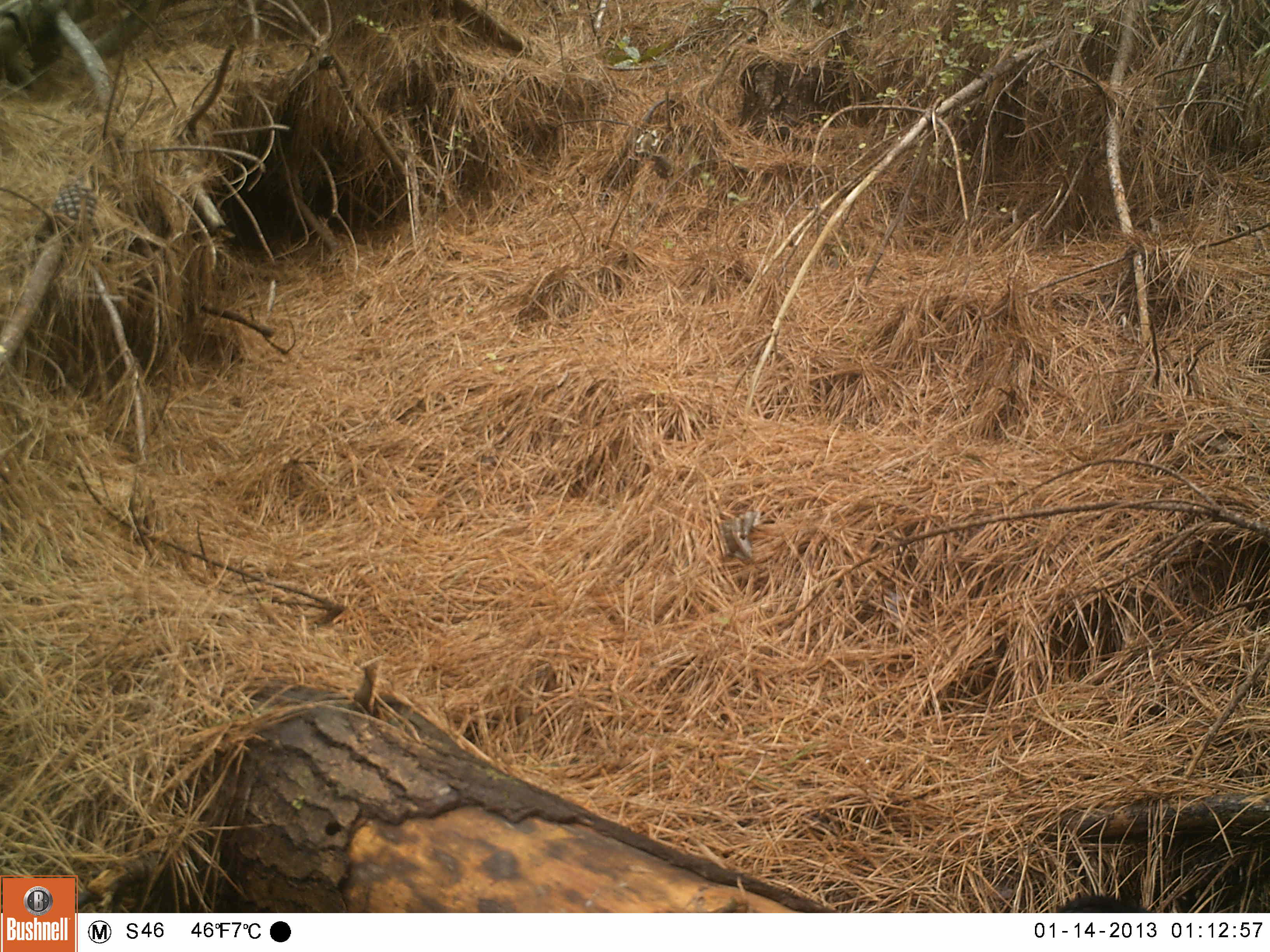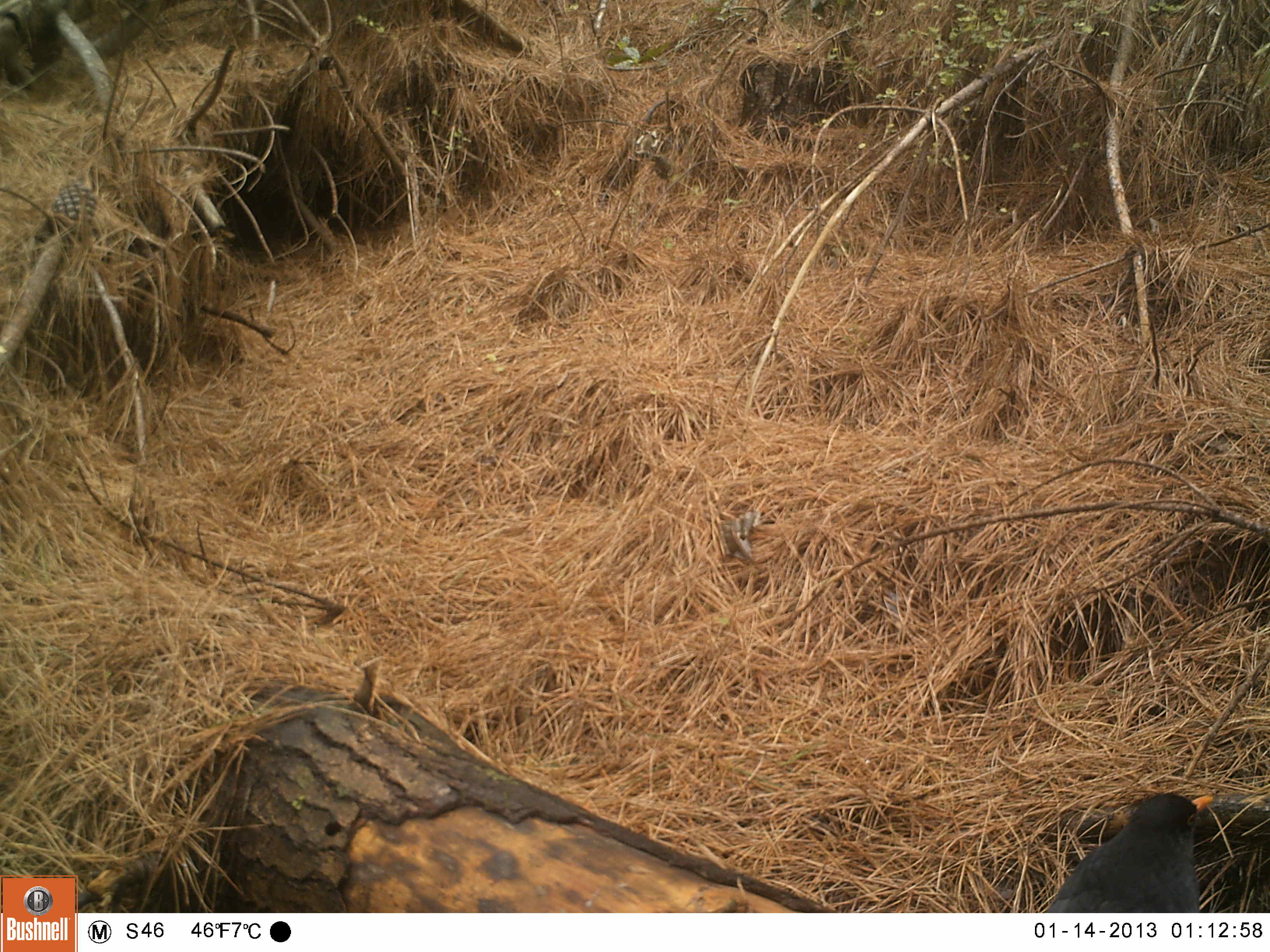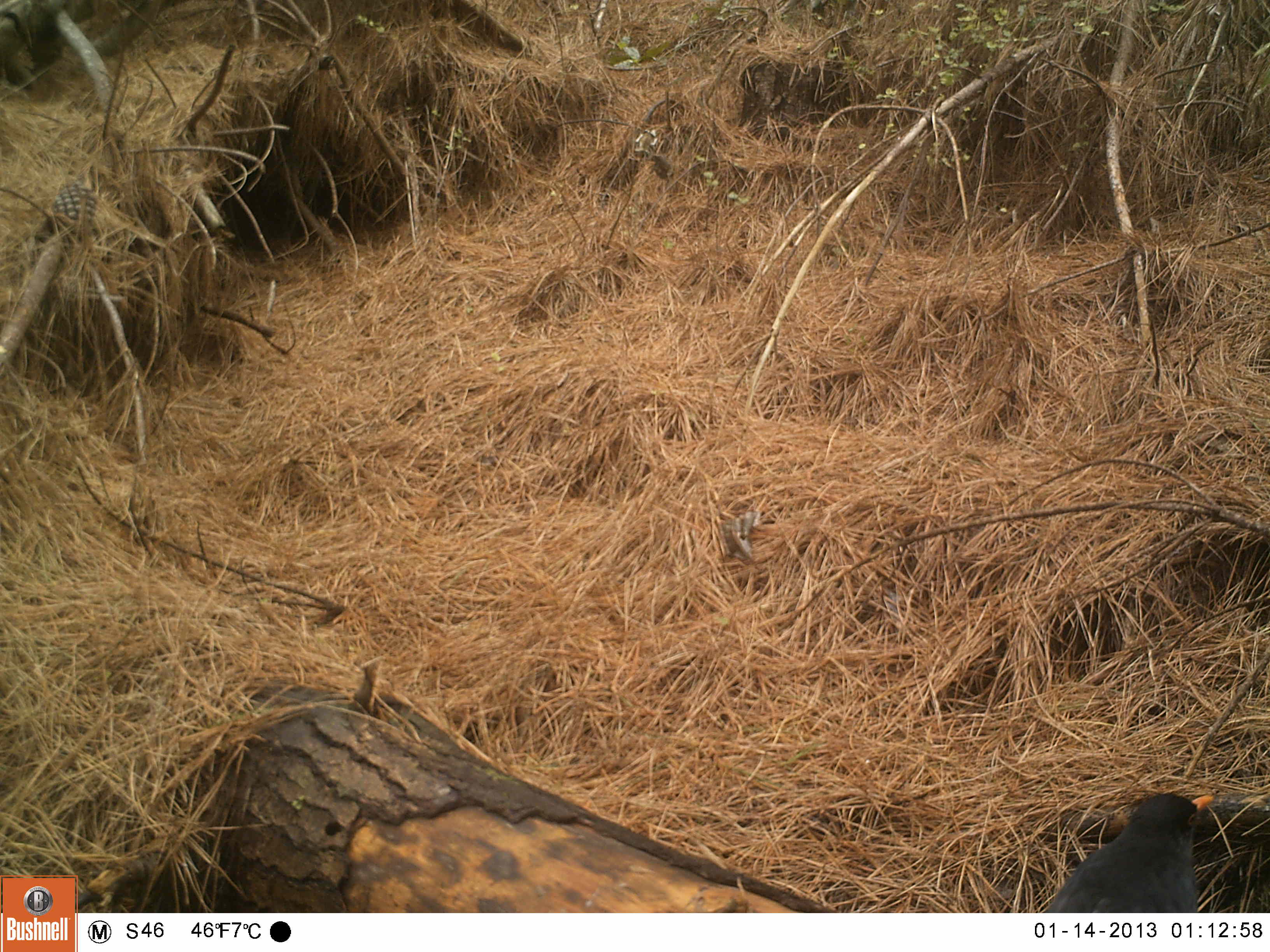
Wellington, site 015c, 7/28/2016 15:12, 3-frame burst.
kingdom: Animalia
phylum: Chordata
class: Aves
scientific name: Aves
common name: bird